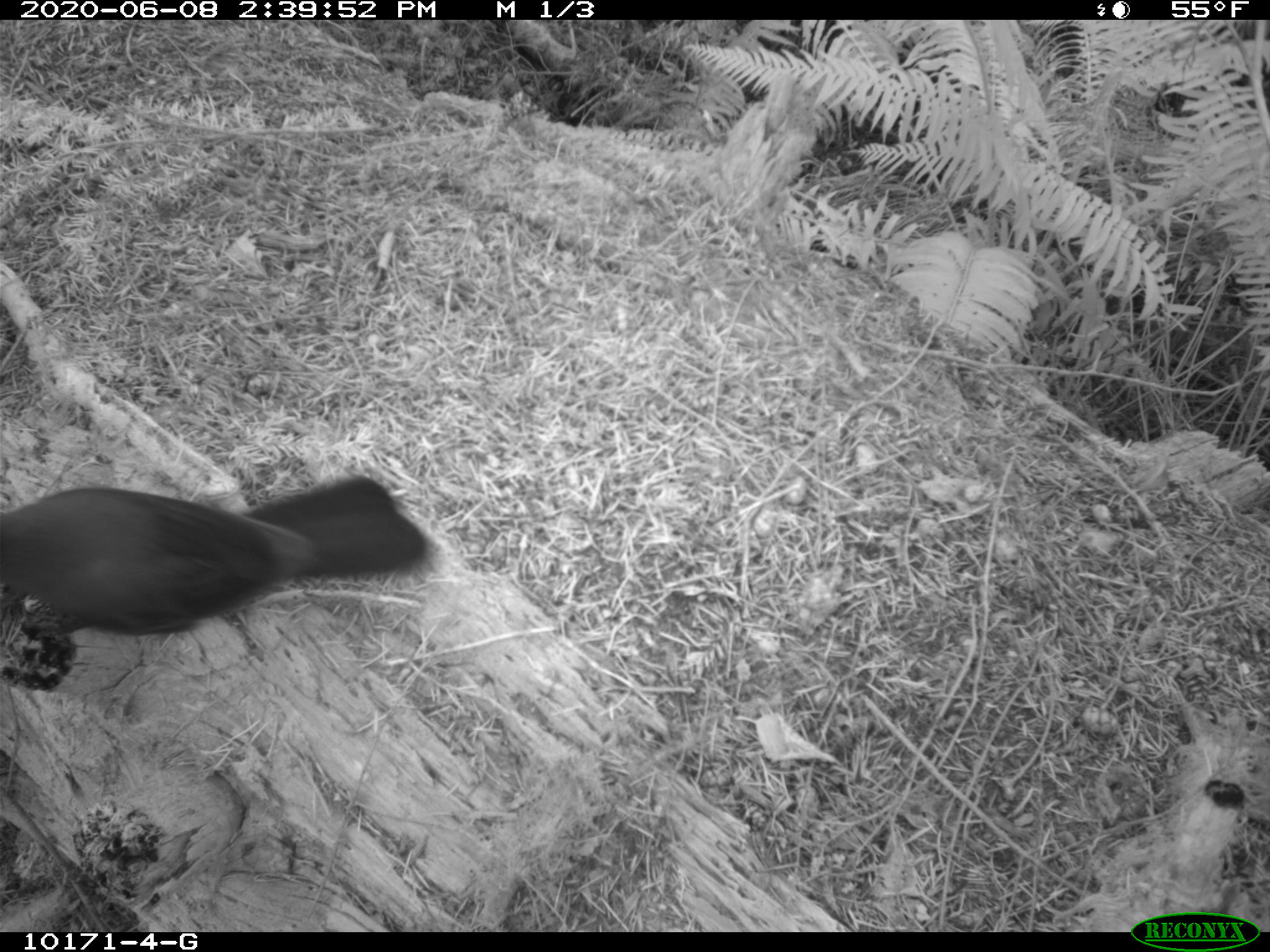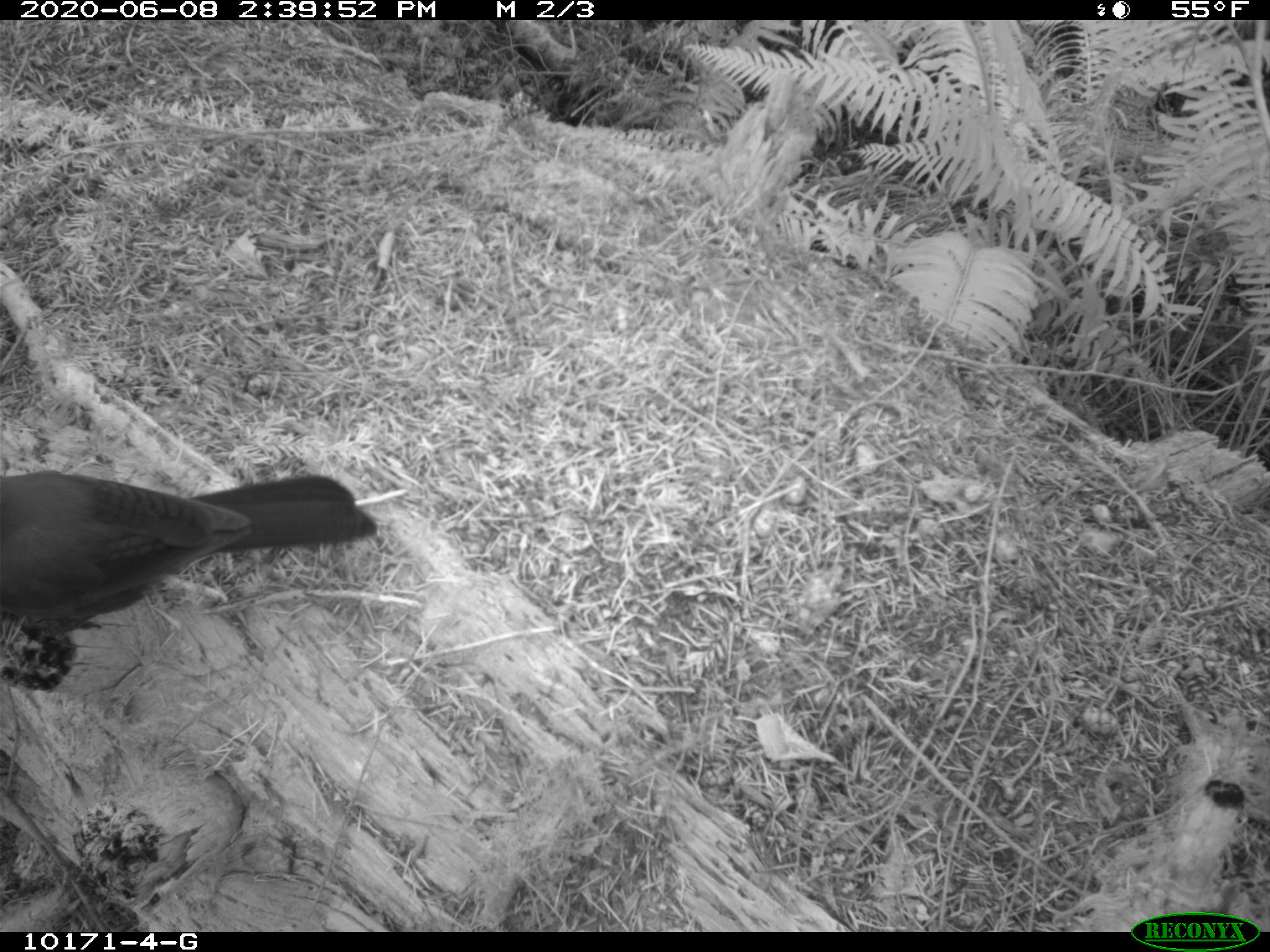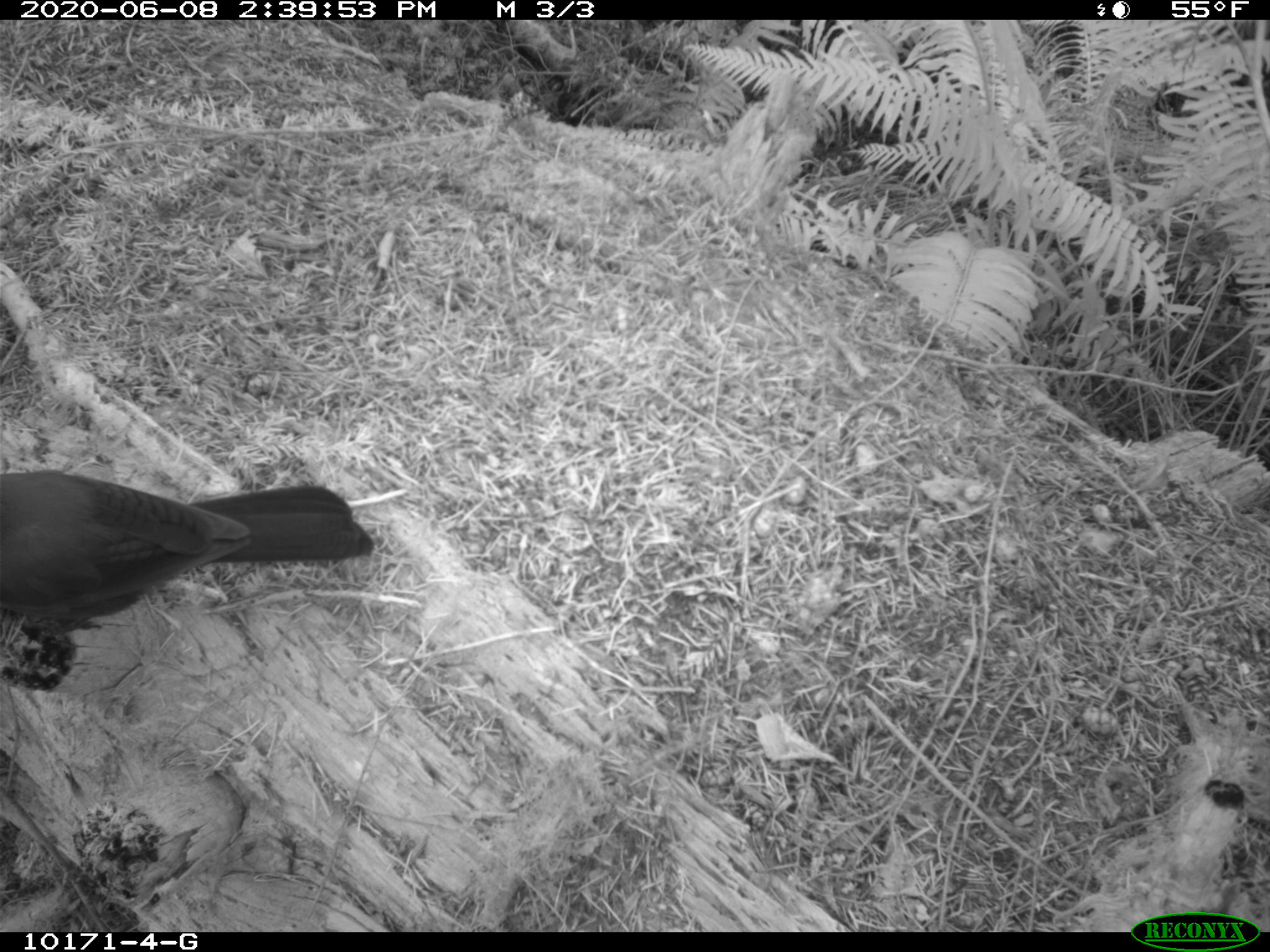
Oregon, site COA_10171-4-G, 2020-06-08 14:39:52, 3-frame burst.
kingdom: Animalia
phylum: Chordata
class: Aves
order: Passeriformes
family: Corvidae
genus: Cyanocitta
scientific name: Cyanocitta stelleri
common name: steller's jay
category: stellers jay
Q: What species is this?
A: Stellers jay (steller's jay) (Cyanocitta stelleri).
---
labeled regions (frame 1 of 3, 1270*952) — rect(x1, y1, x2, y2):
stellers jay: rect(1, 468, 433, 654)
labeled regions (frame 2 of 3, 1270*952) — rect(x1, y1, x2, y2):
stellers jay: rect(1, 451, 380, 642)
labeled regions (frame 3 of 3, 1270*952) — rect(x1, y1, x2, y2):
stellers jay: rect(1, 458, 380, 642)